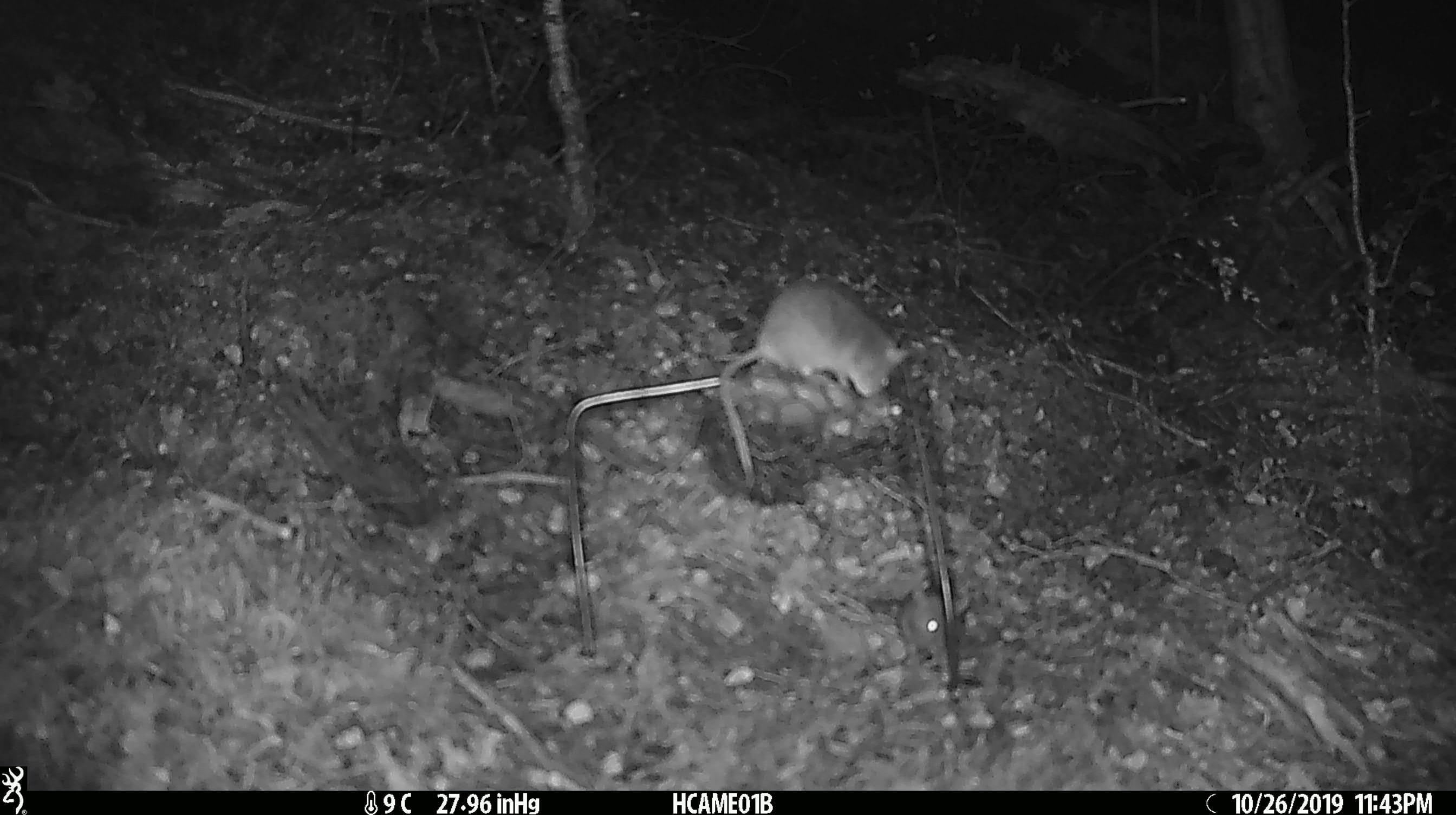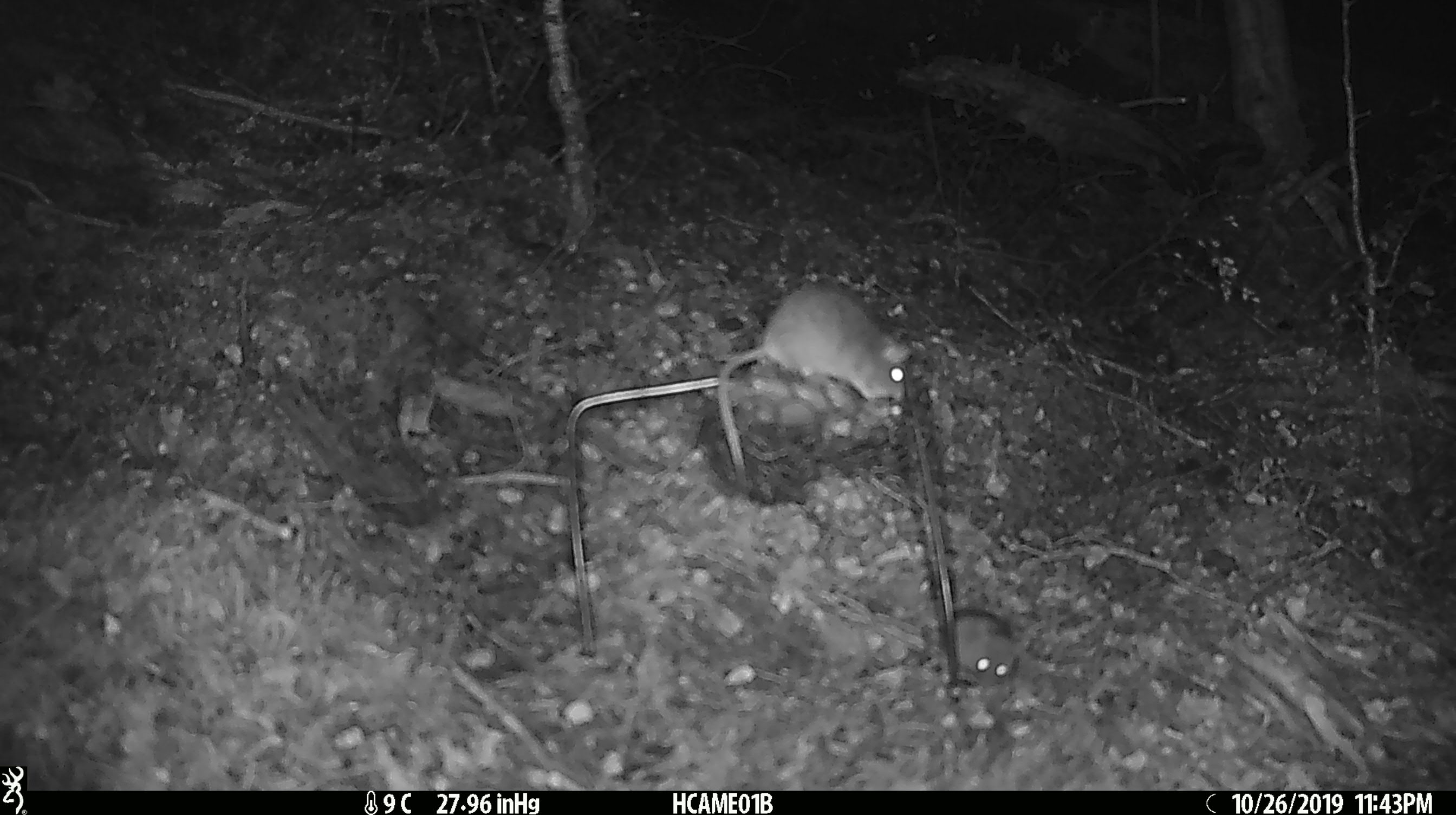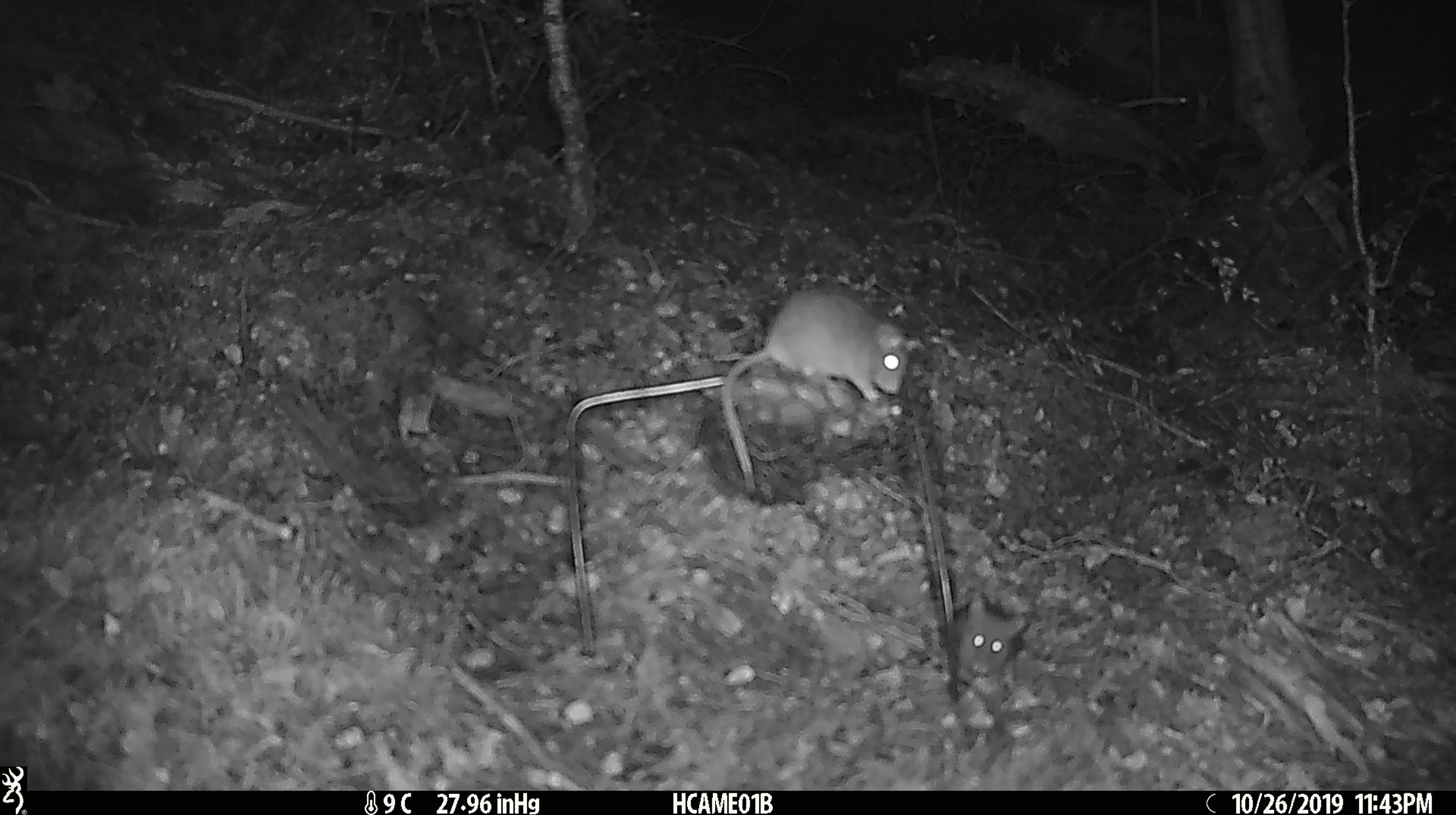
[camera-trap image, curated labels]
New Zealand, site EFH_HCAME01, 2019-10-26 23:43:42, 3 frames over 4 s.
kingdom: Animalia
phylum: Chordata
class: Mammalia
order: Rodentia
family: Muridae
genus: Mus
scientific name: Mus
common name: mouse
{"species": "mouse (Mus)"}